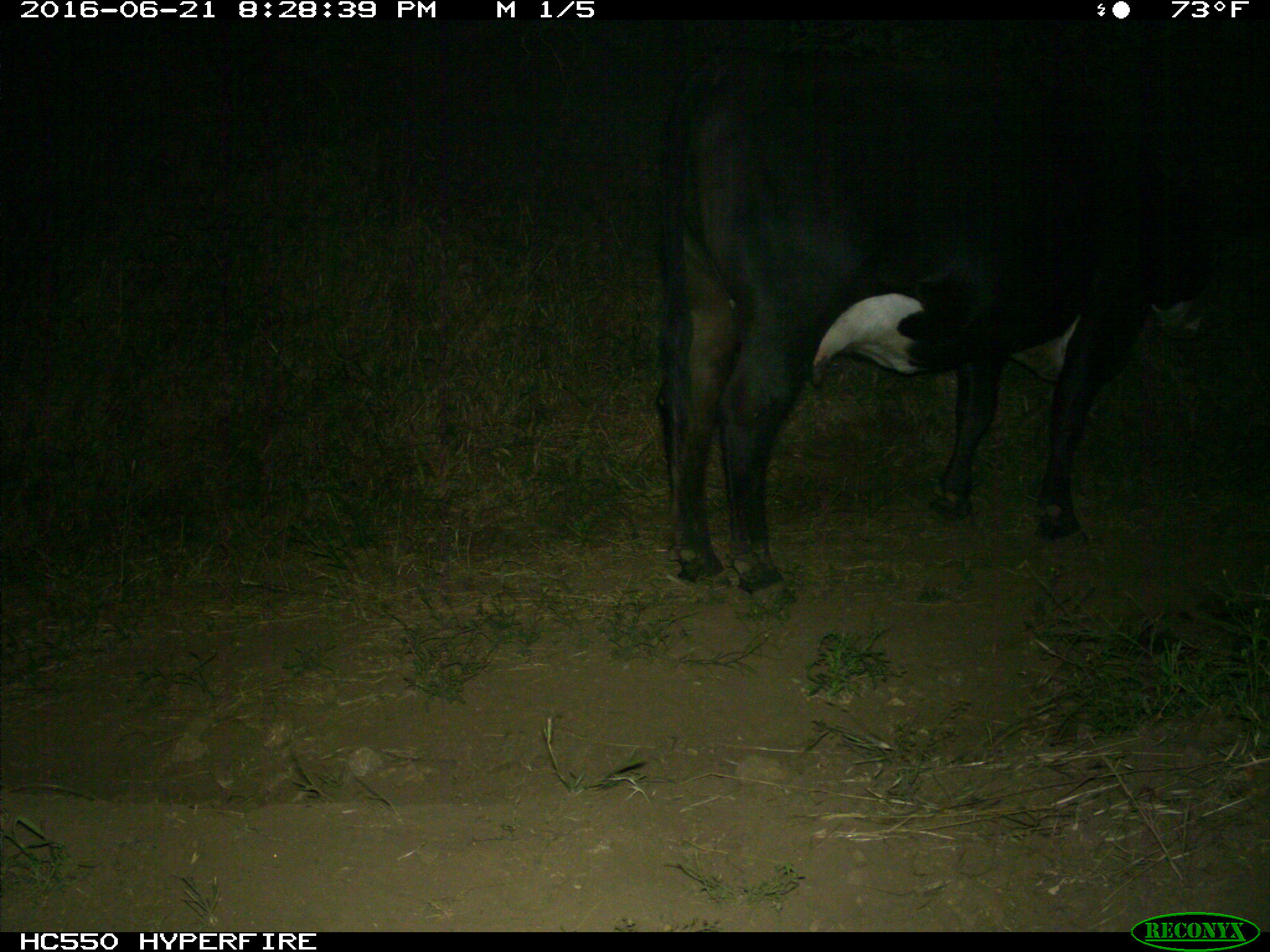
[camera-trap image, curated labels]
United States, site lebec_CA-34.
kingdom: Animalia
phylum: Chordata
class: Mammalia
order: Artiodactyla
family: Bovidae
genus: Bos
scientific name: Bos taurus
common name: domestic cow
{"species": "Bos taurus (domestic cow)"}